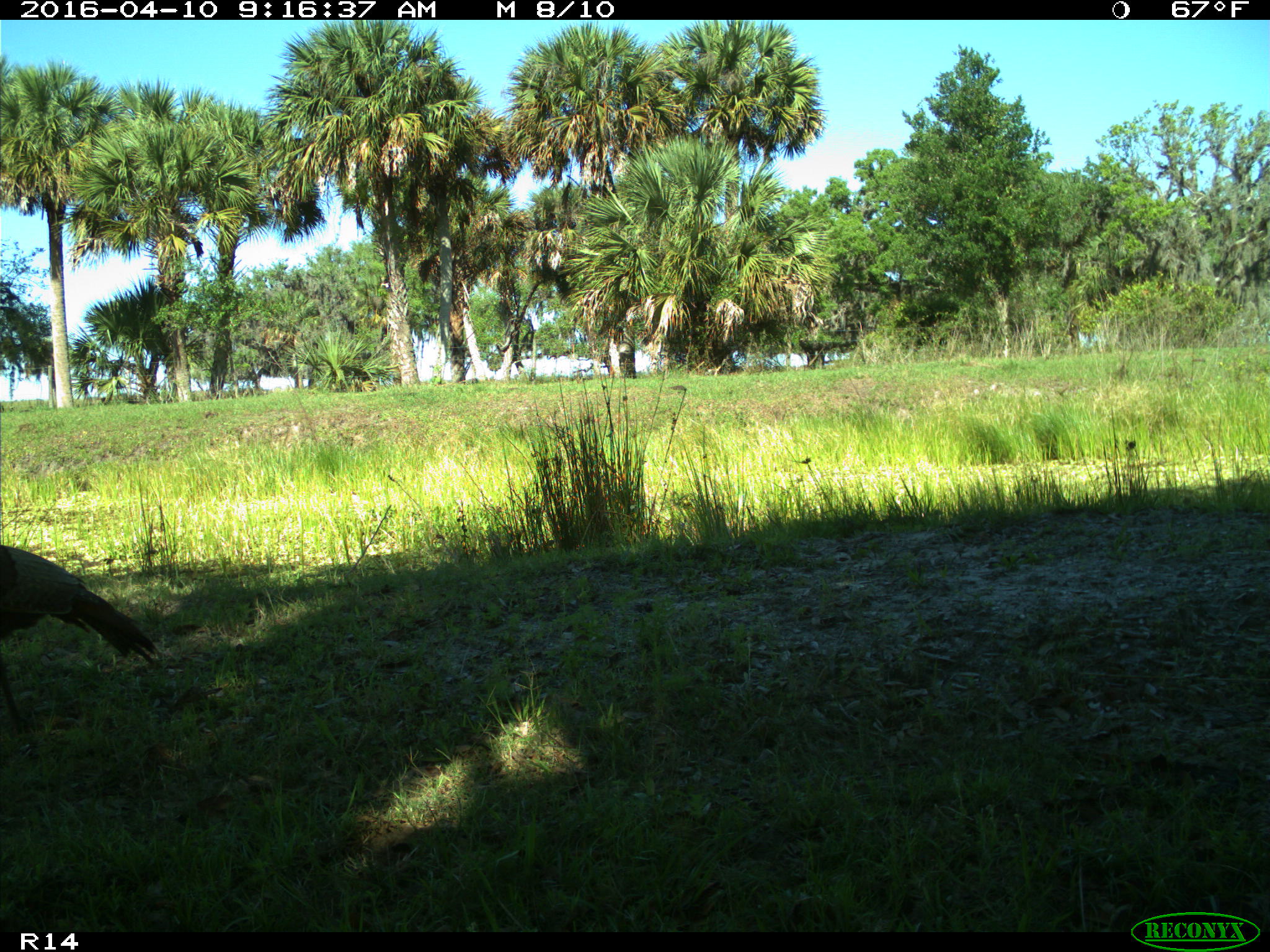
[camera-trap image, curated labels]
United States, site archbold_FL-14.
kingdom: Animalia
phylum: Chordata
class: Aves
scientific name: Aves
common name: birds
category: unidentified bird